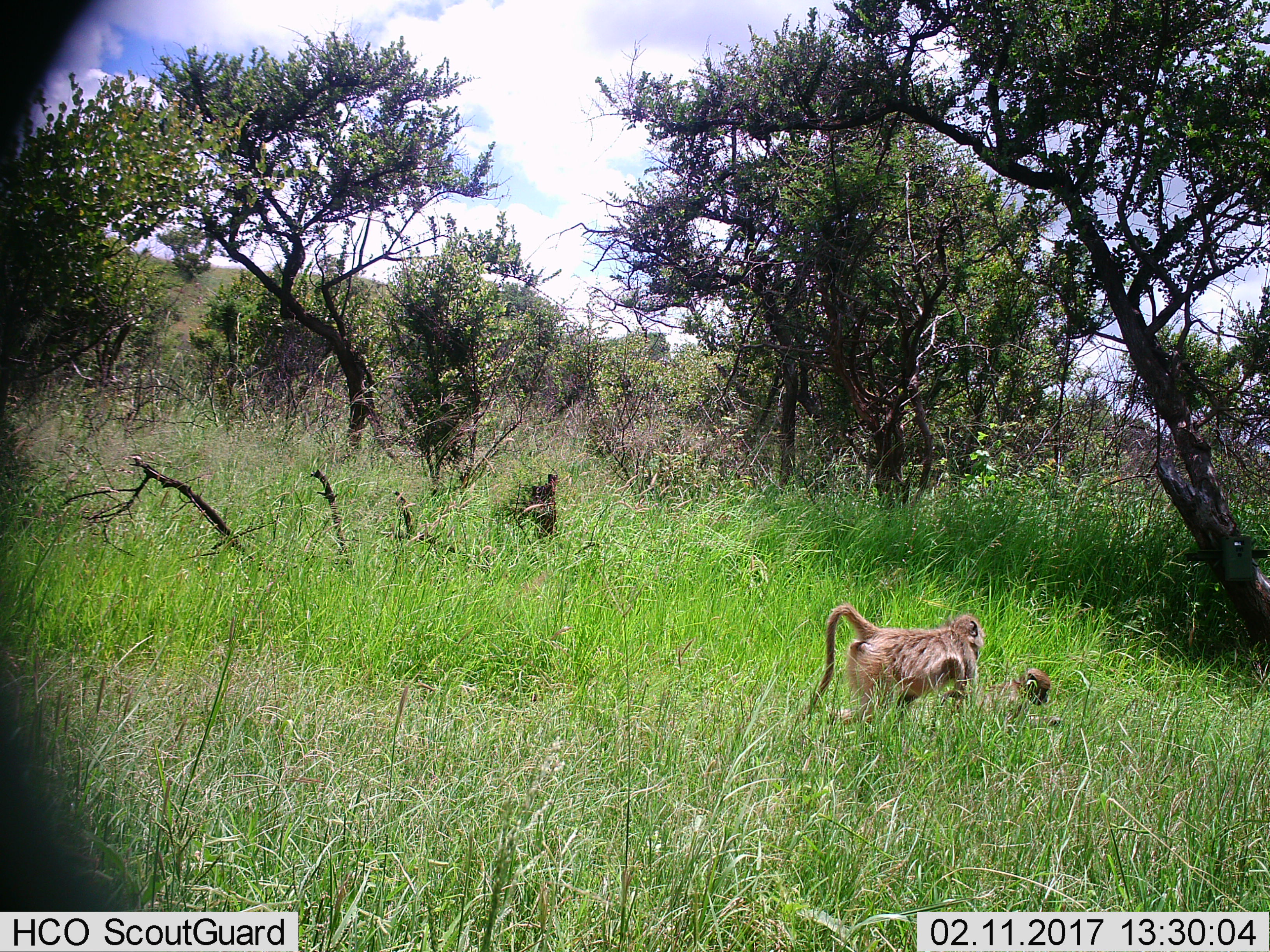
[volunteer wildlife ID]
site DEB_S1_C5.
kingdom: Animalia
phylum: Chordata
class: Mammalia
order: Primates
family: Cercopithecidae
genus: Papio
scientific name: Papio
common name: baboon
Baboon (Papio), count 2. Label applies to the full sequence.